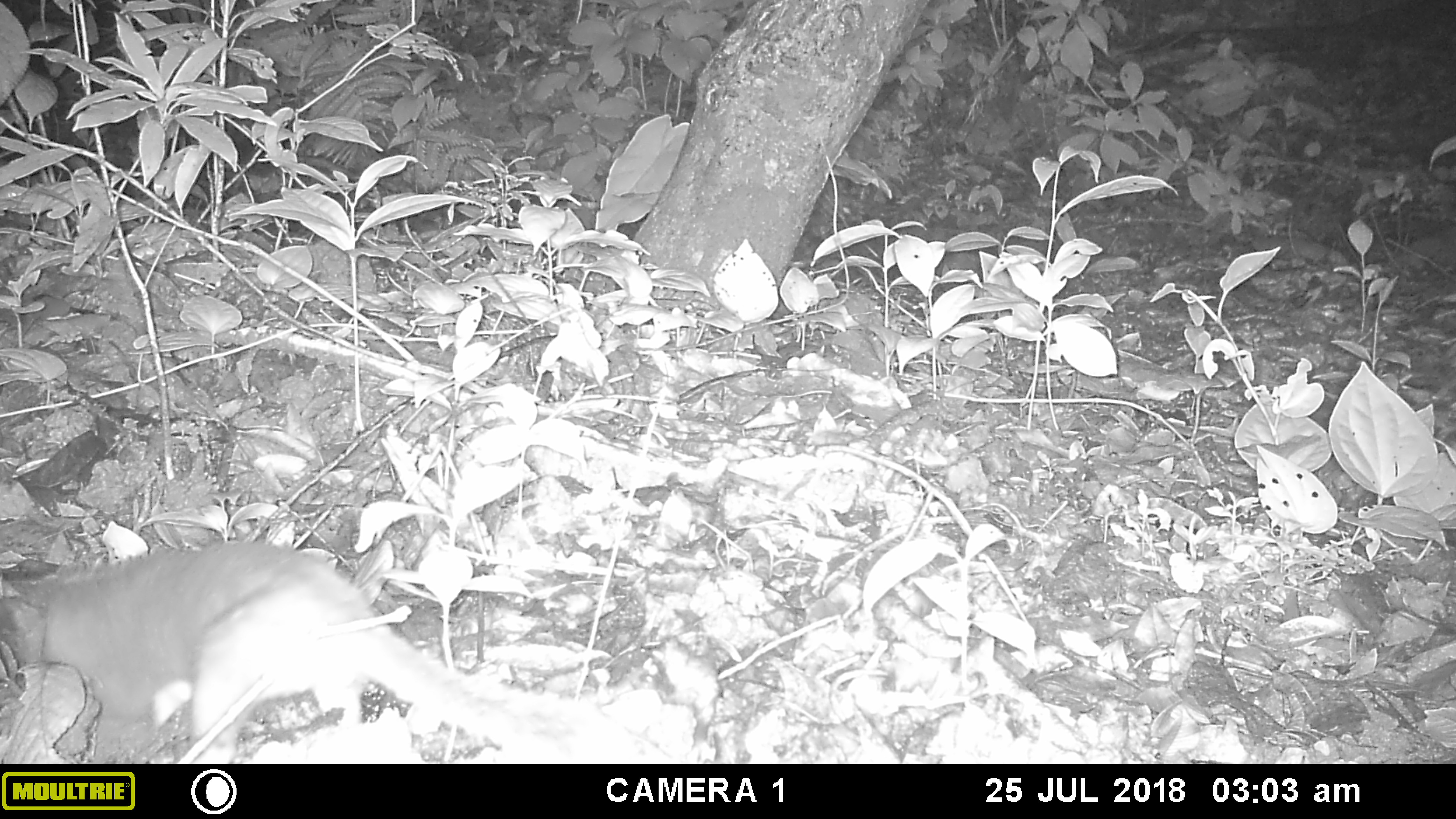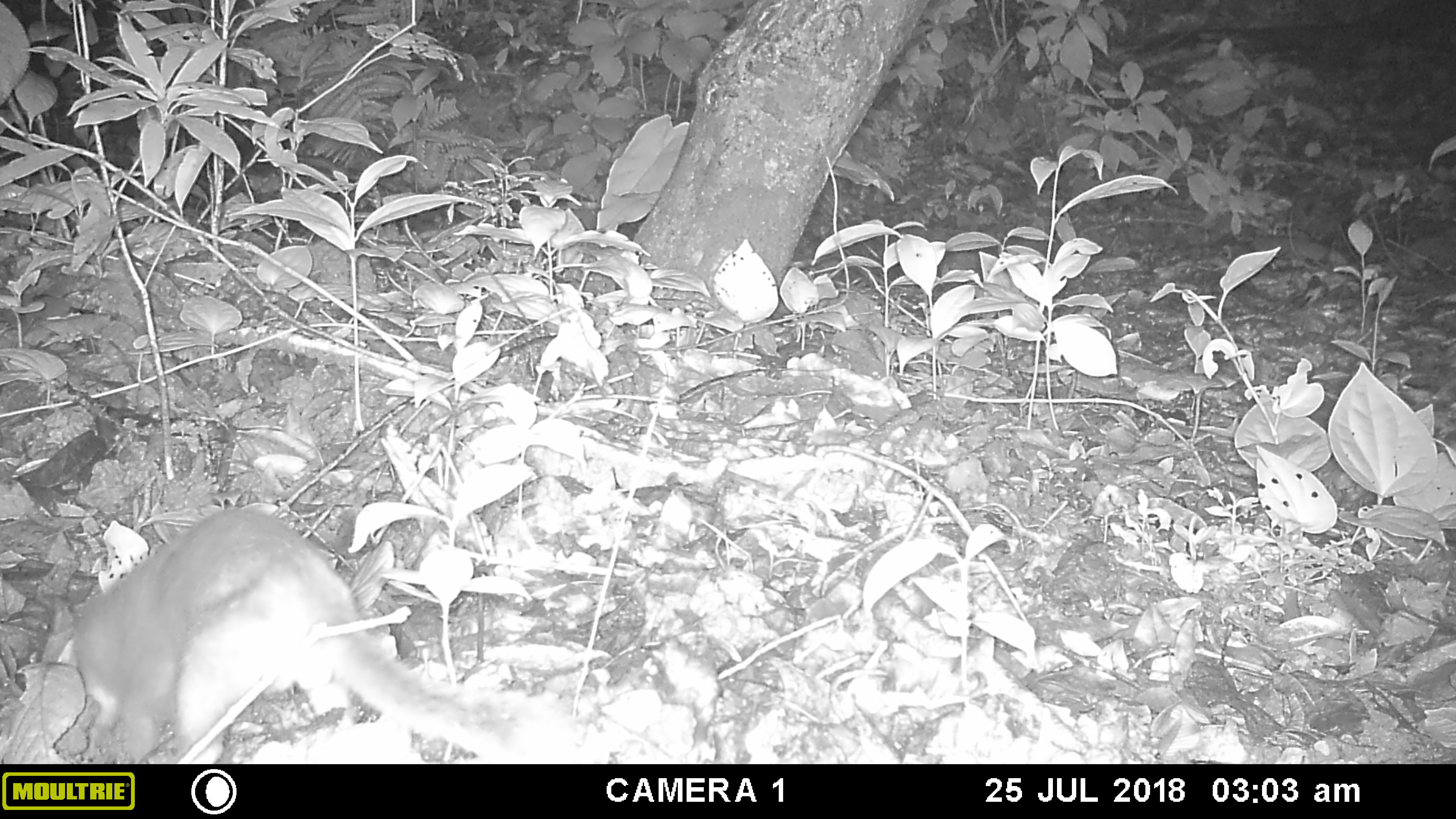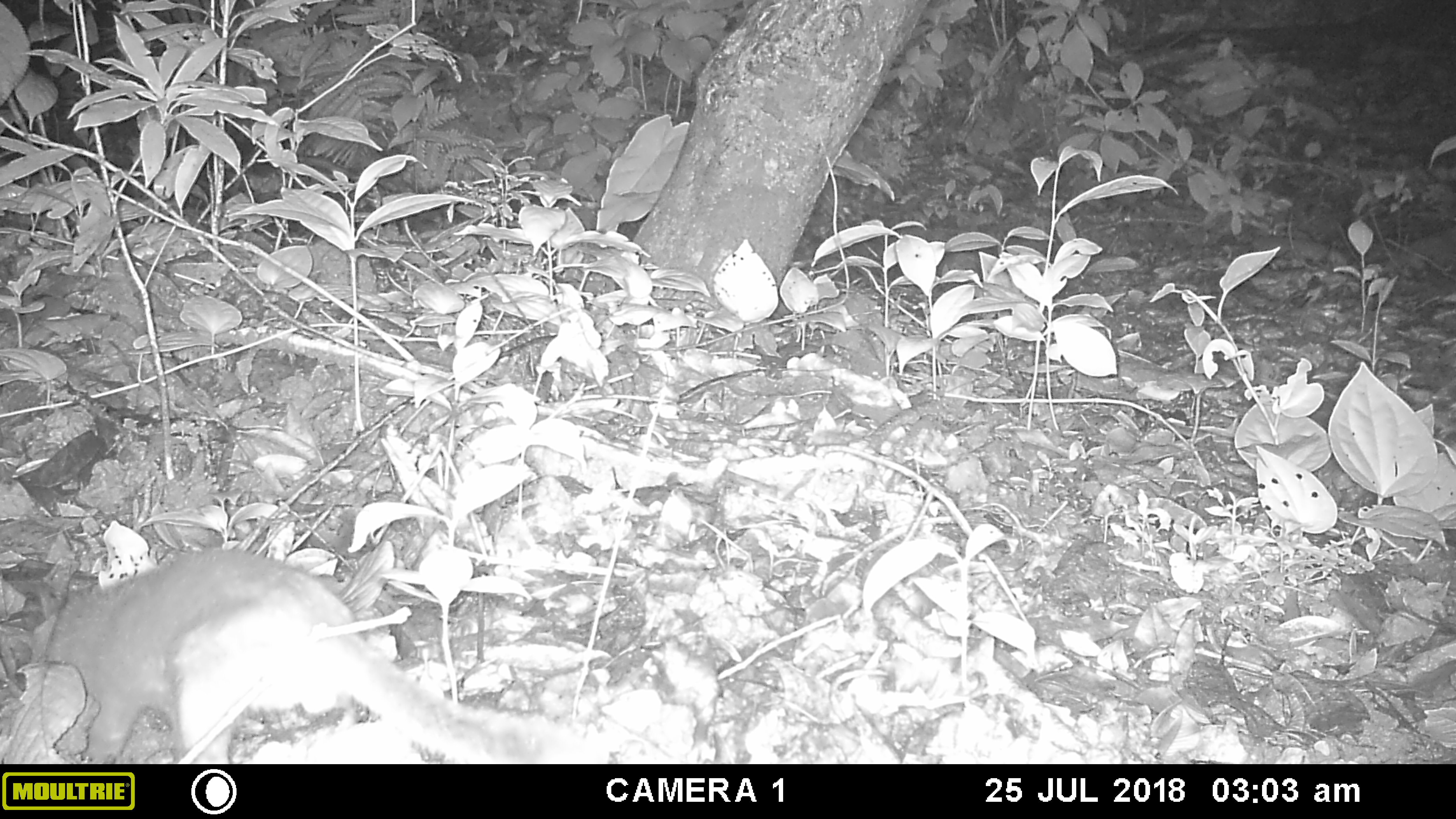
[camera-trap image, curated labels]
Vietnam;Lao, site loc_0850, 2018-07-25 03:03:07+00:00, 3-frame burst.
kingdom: Animalia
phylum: Chordata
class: Mammalia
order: Carnivora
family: Mustelidae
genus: Melogale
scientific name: Melogale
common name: ferret badger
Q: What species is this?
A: Ferret badger (Melogale).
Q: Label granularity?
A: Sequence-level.